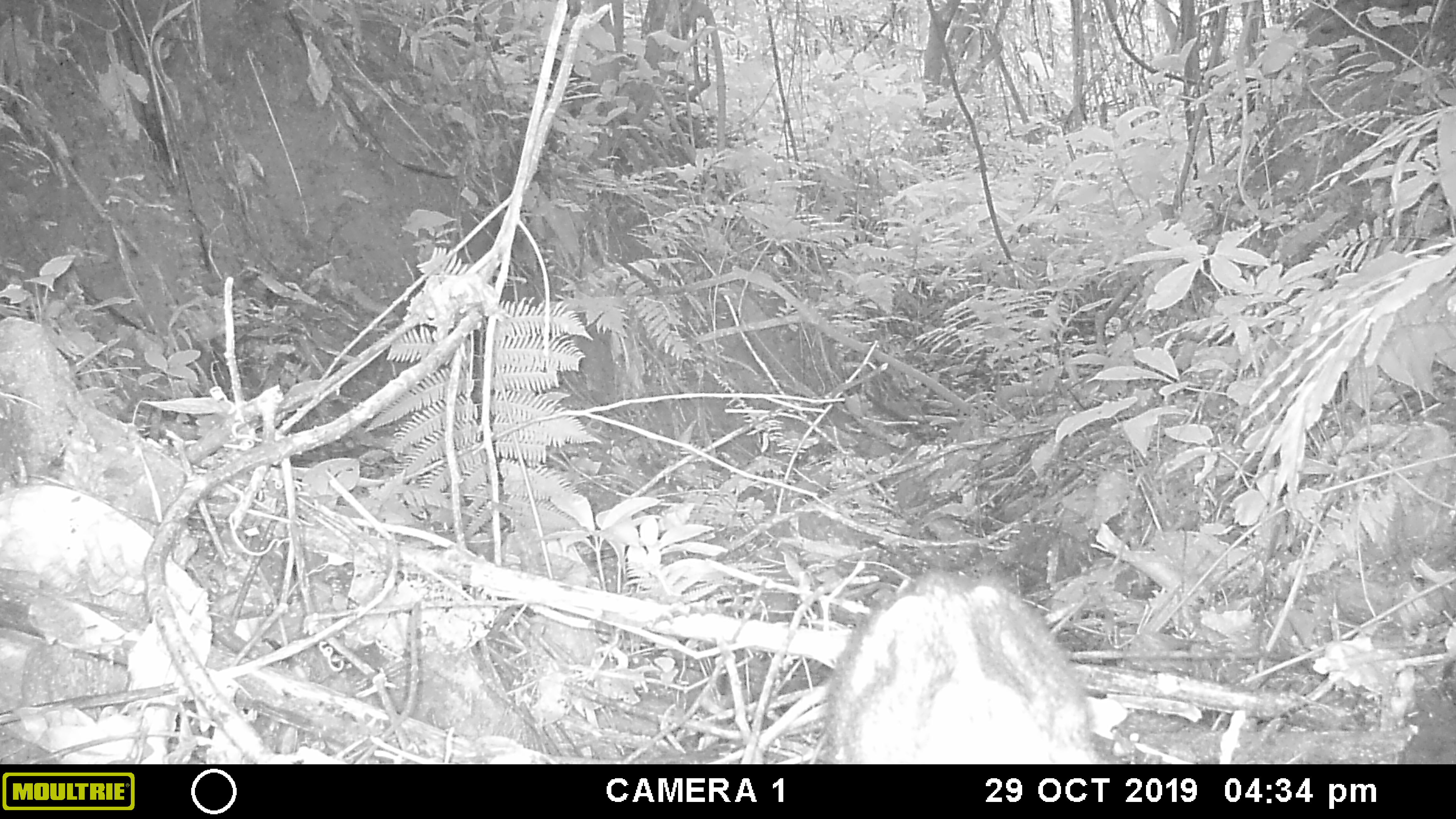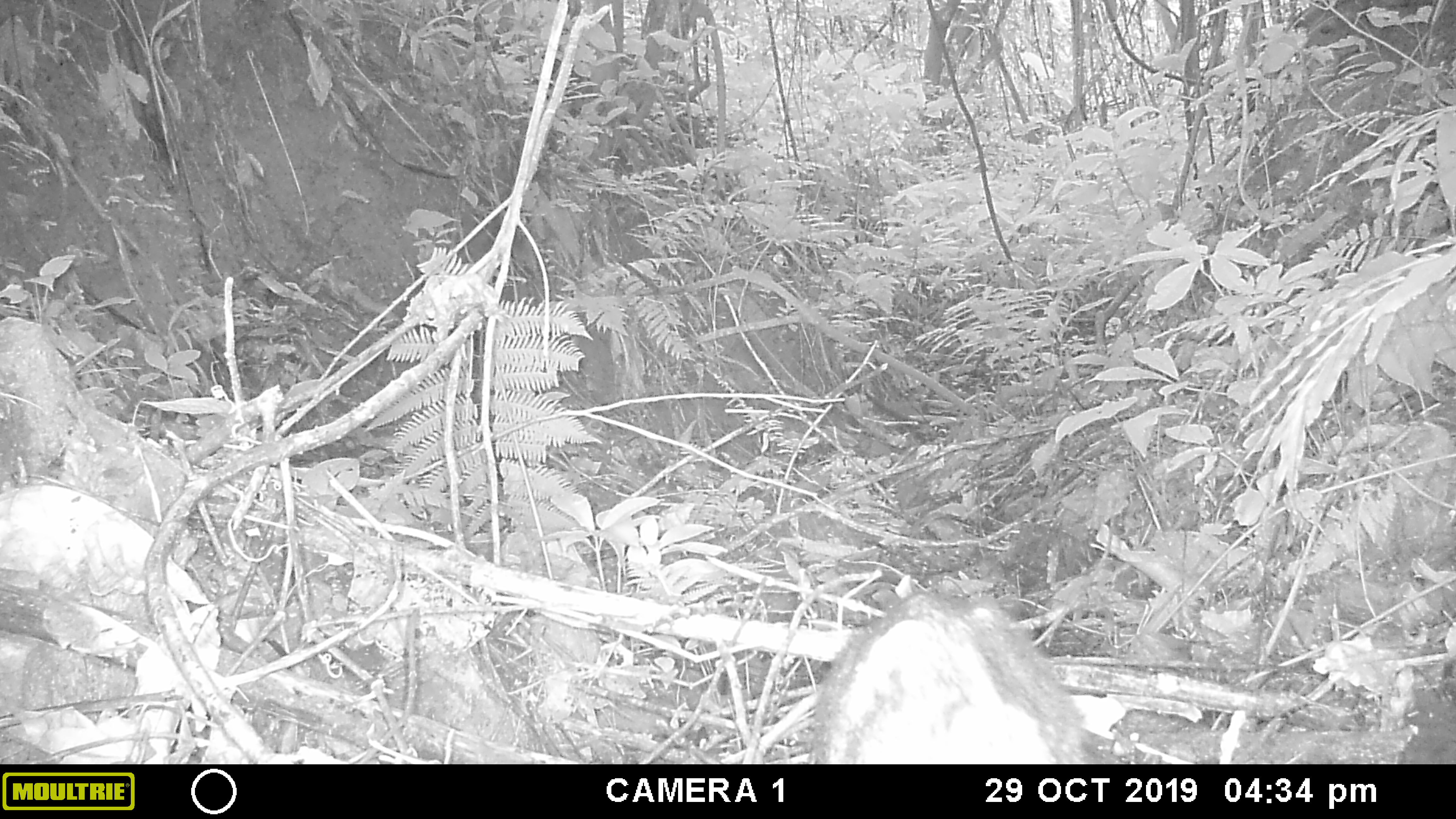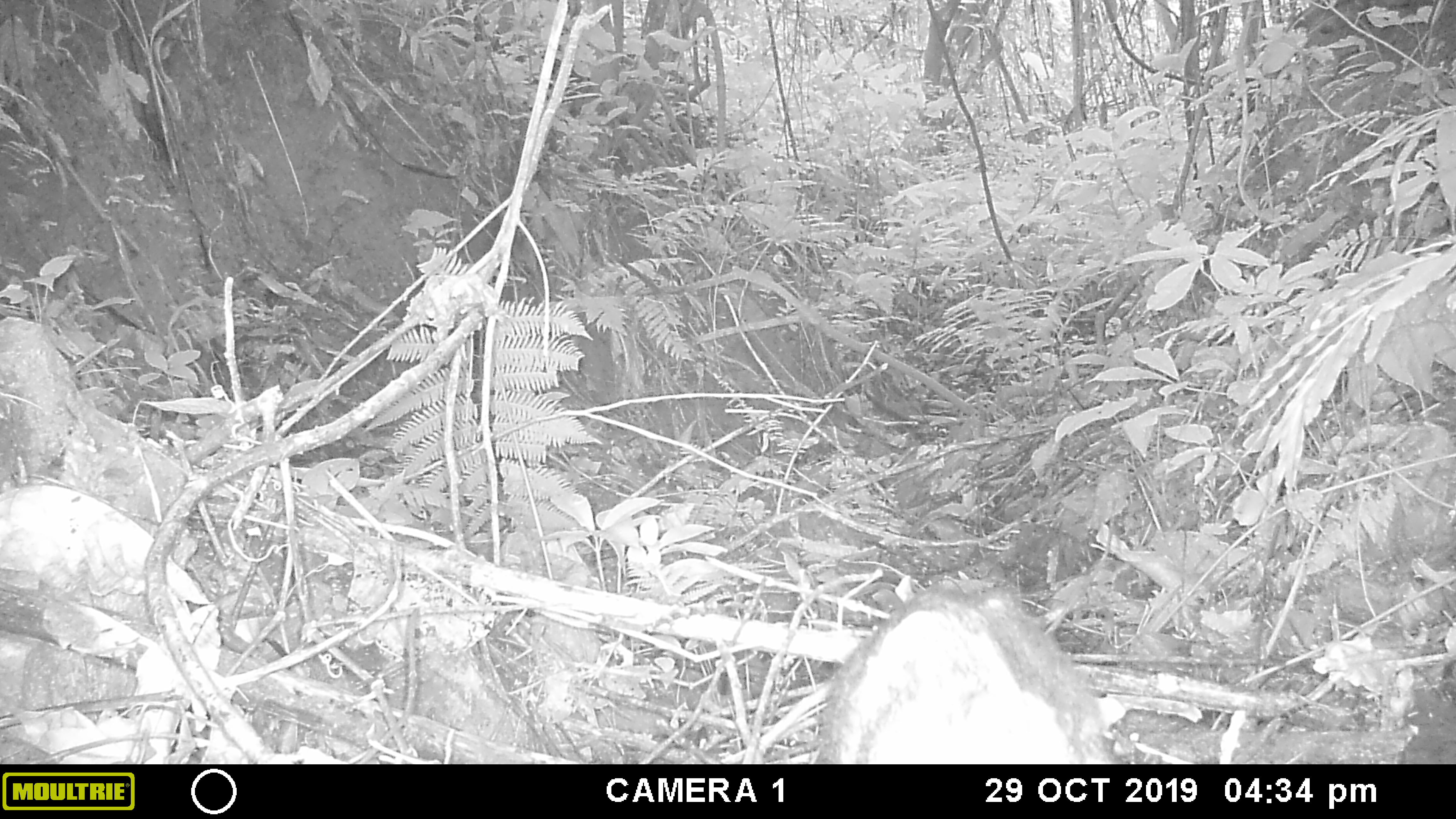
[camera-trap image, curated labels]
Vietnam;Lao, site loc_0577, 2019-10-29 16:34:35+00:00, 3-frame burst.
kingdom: Animalia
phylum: Chordata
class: Mammalia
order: Artiodactyla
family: Suidae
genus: Sus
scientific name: Sus scrofa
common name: eurasian wild pig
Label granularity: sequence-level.